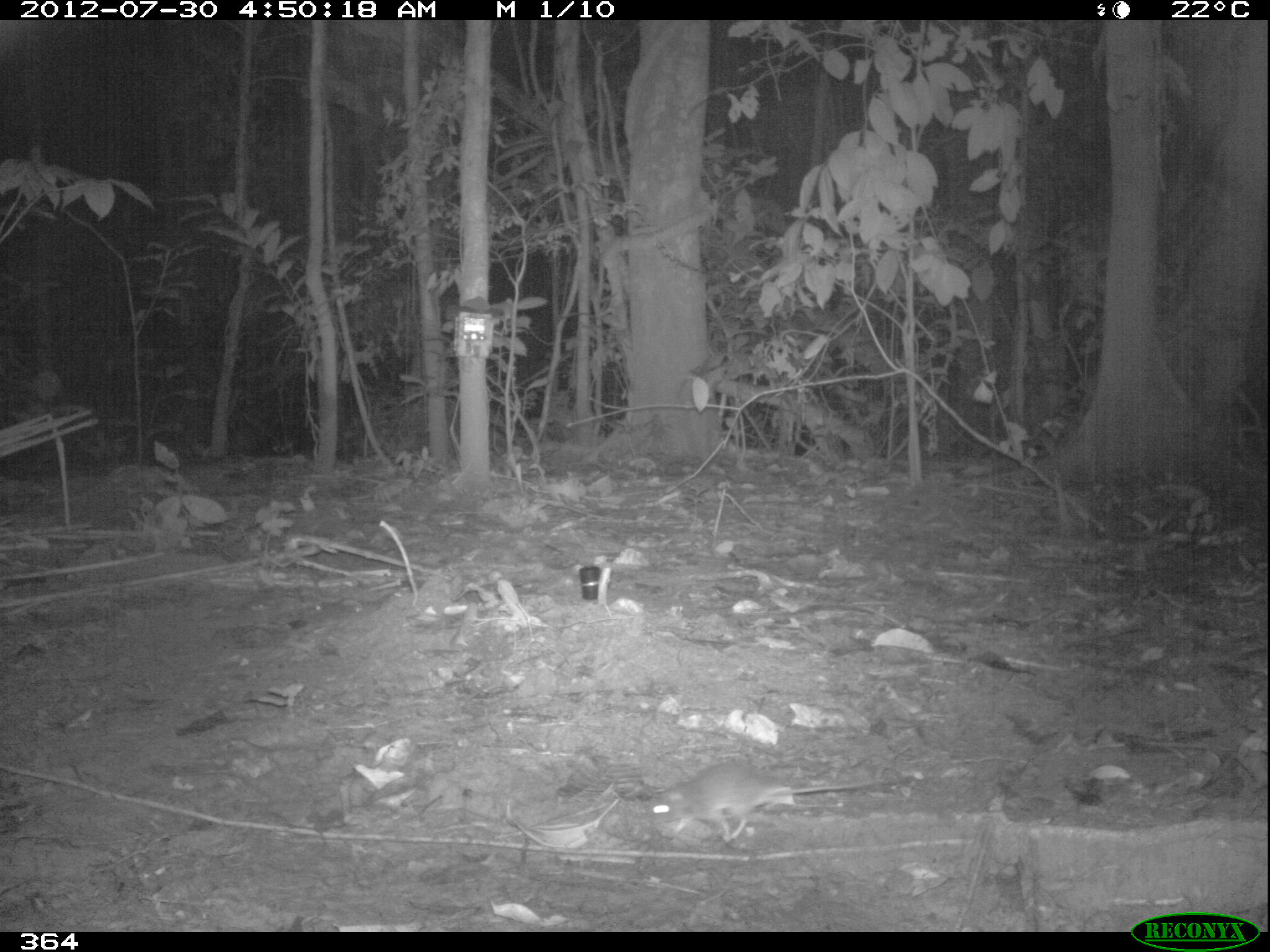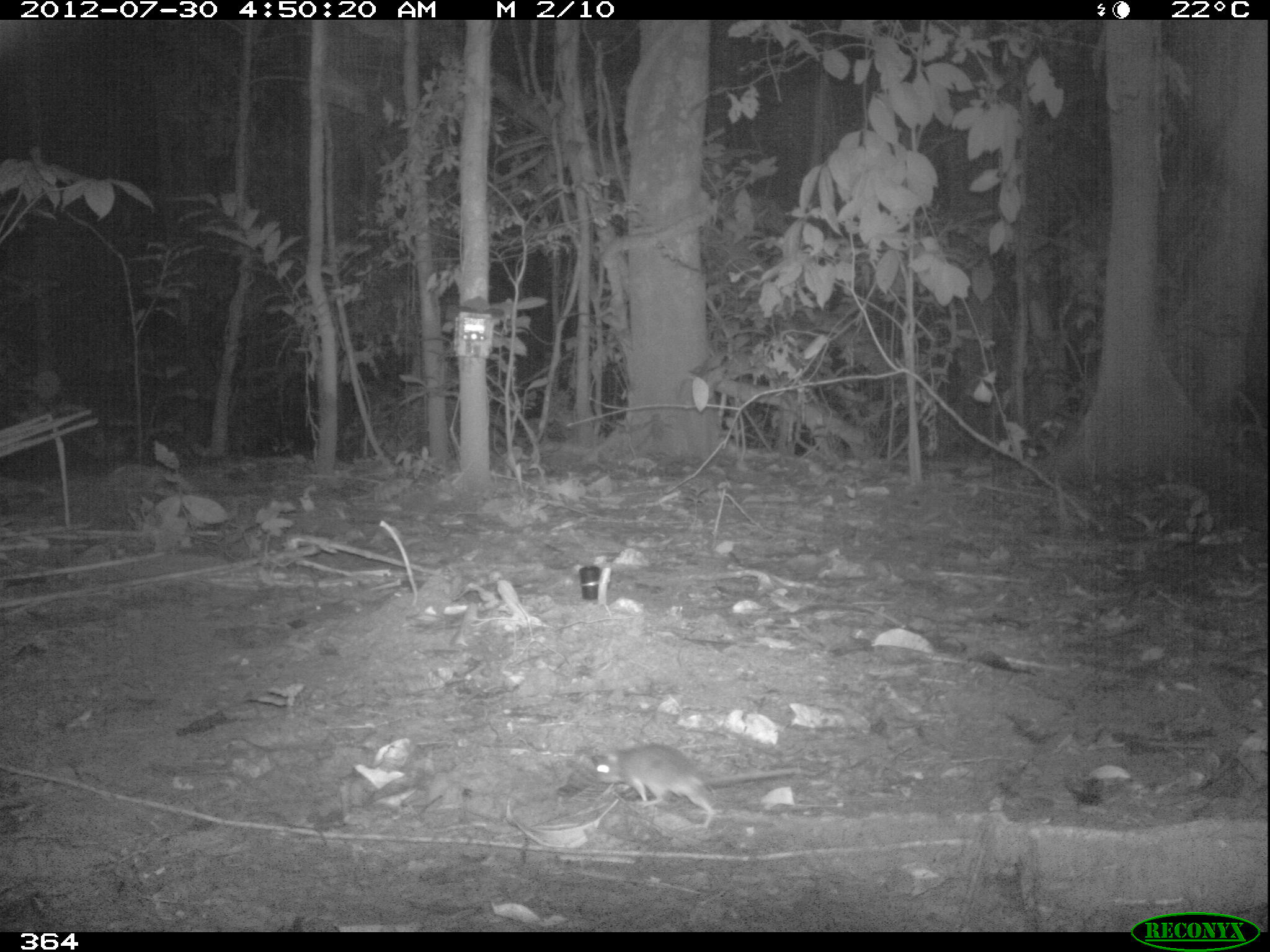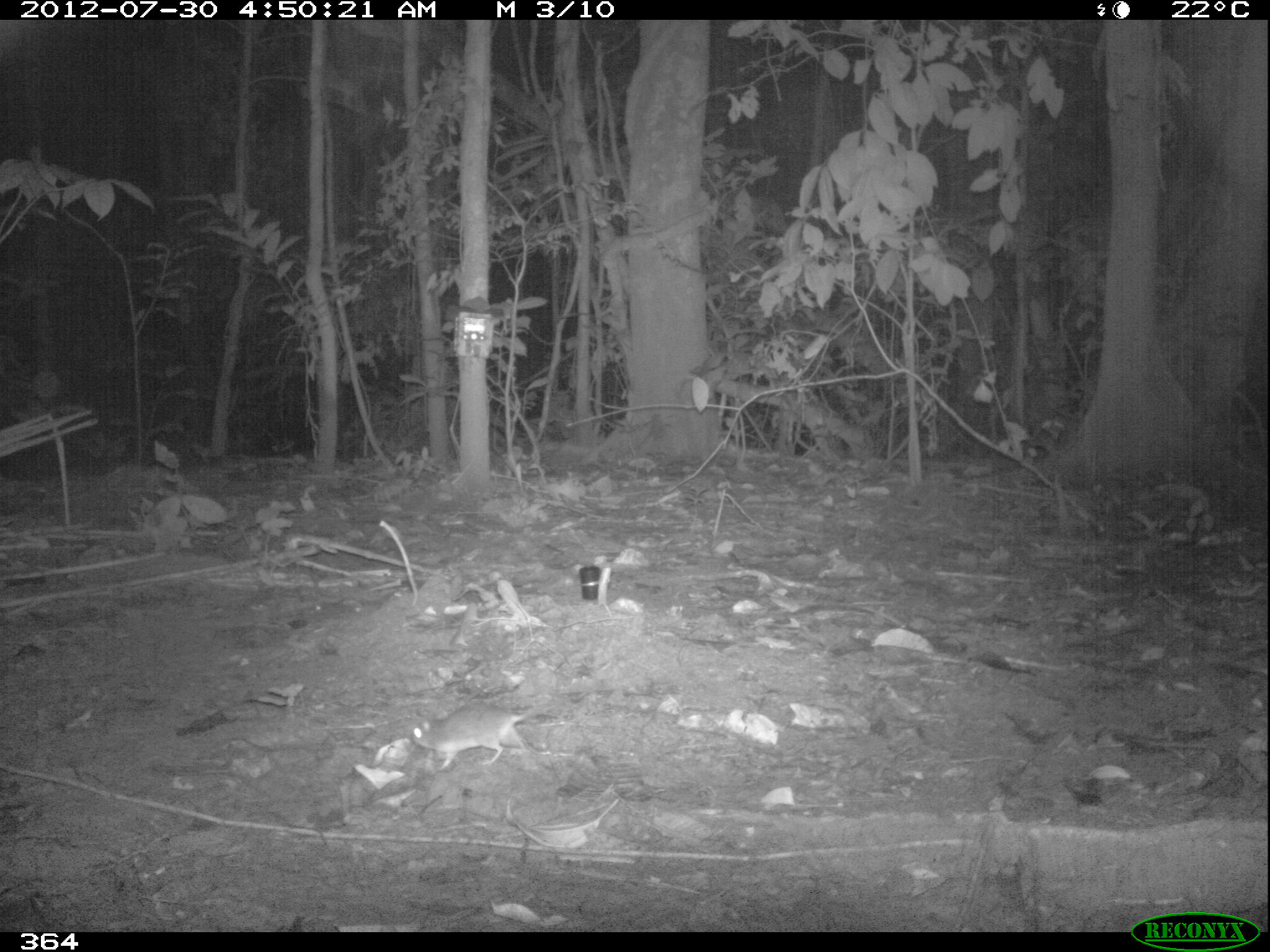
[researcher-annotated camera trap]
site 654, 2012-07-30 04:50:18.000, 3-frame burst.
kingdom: Animalia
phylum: Chordata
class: Mammalia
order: Rodentia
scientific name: Rodentia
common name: rodents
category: unknown rodent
Unknown rodent (rodents) (Rodentia).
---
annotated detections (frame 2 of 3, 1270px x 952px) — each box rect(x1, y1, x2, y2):
unknown rodent: rect(590, 743, 823, 828)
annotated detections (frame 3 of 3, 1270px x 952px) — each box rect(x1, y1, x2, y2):
unknown rodent: rect(408, 702, 557, 771)